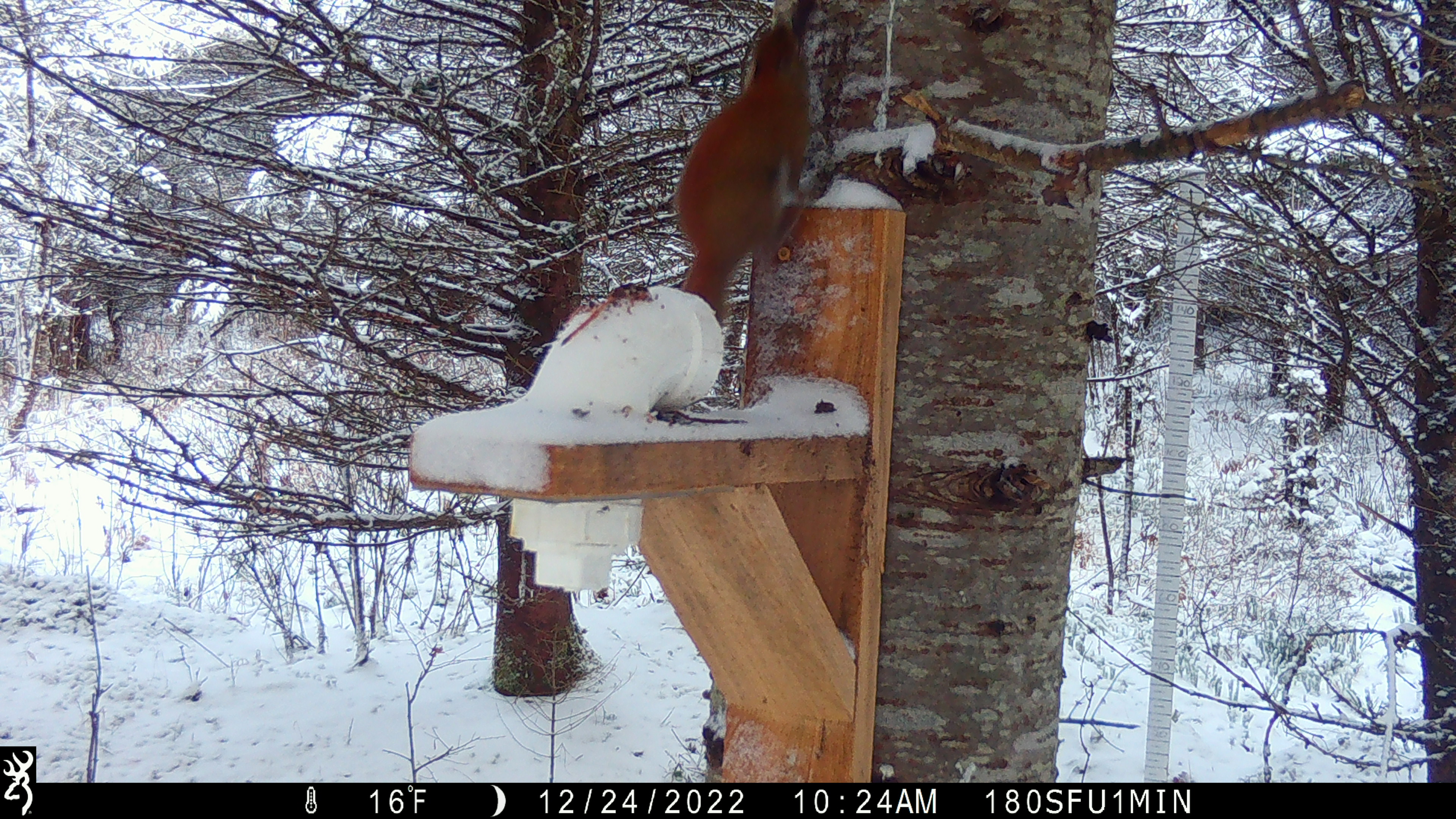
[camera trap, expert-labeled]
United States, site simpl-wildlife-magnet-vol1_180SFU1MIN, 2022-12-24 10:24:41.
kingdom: Animalia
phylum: Chordata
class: Mammalia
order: Rodentia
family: Sciuridae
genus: Tamiasciurus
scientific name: Tamiasciurus hudsonicus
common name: red squirrel